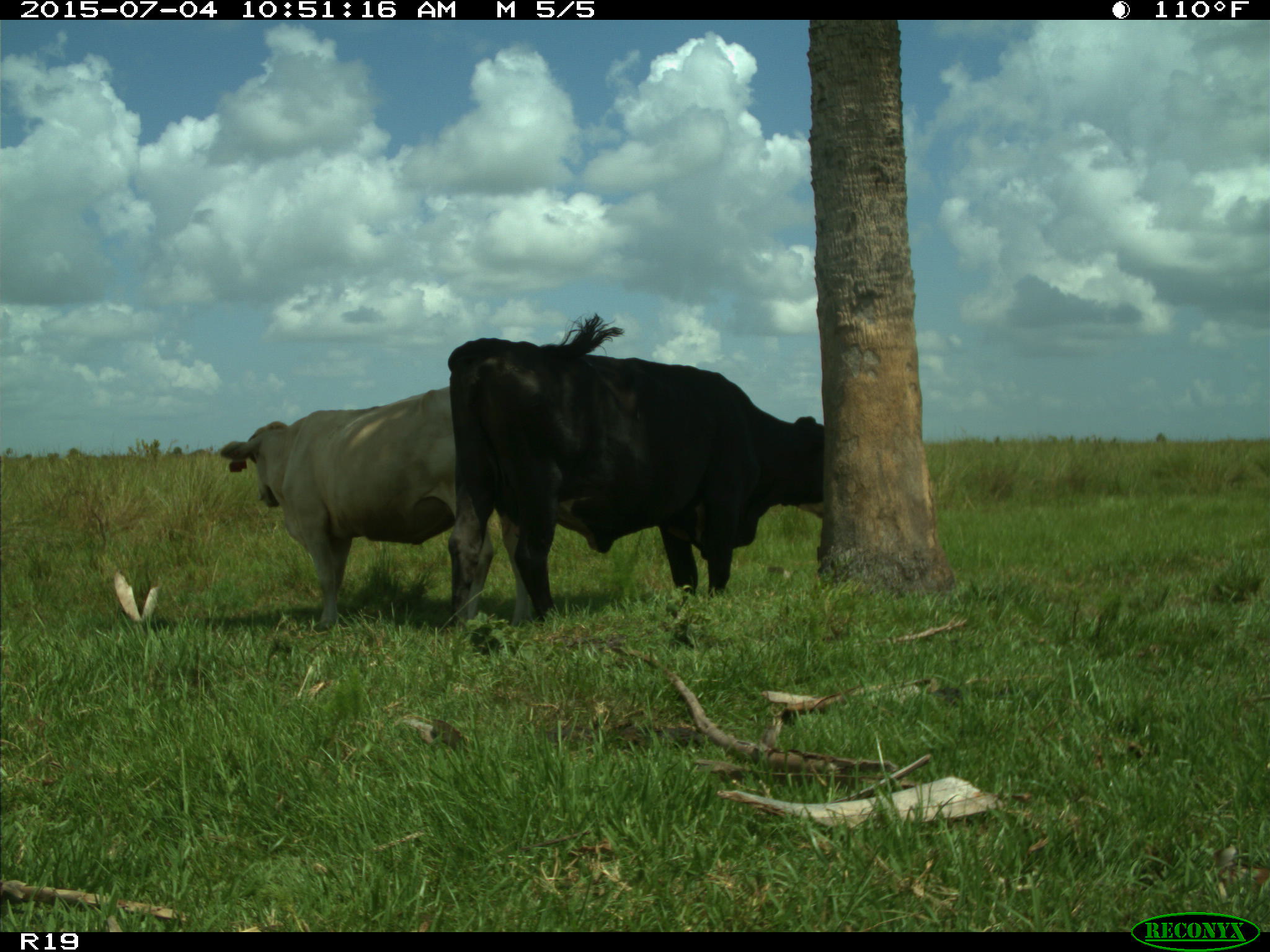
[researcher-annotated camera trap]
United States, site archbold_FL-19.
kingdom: Animalia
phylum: Chordata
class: Mammalia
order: Artiodactyla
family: Bovidae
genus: Bos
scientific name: Bos taurus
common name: domestic cow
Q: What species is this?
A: Bos taurus (domestic cow).